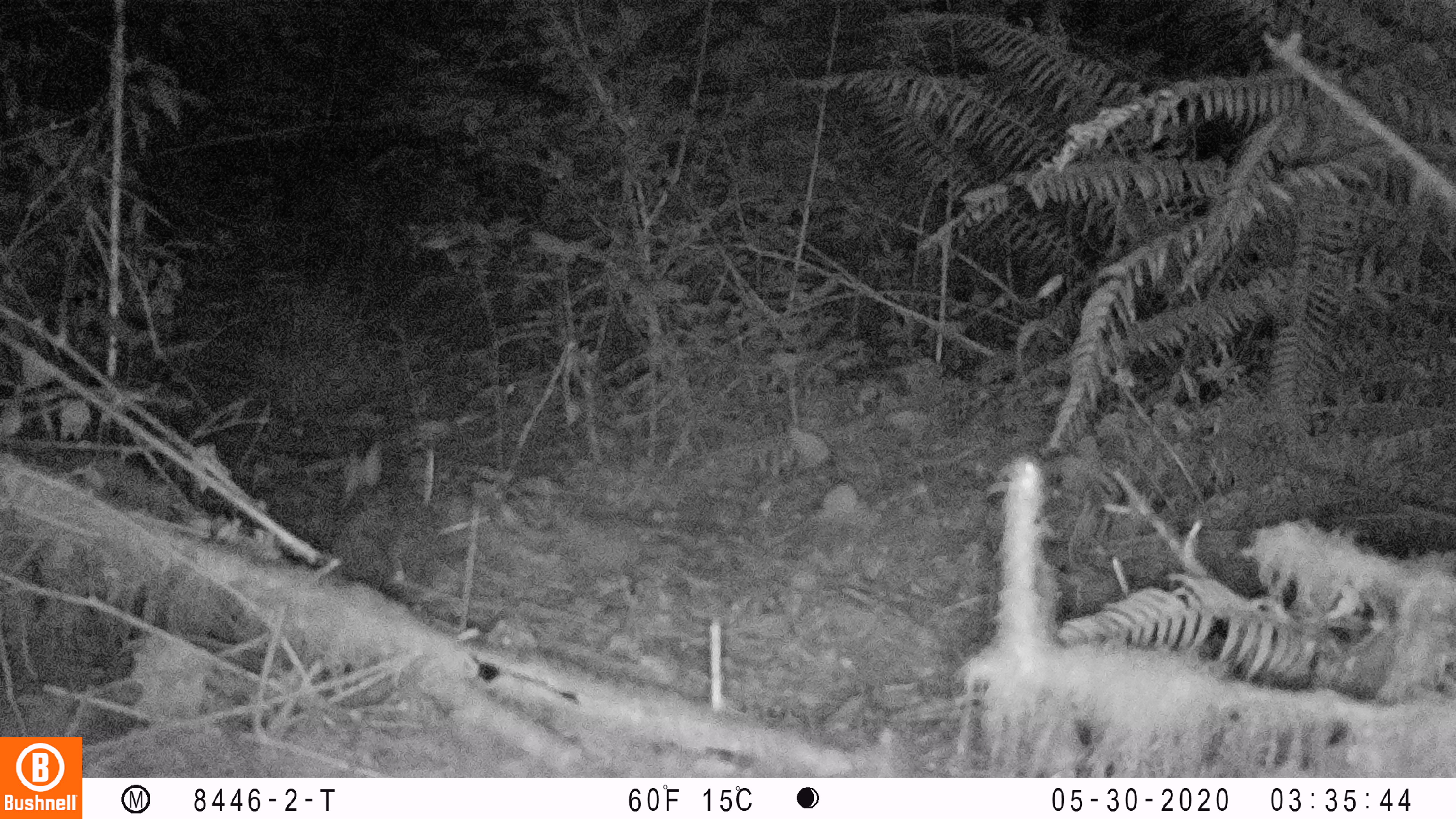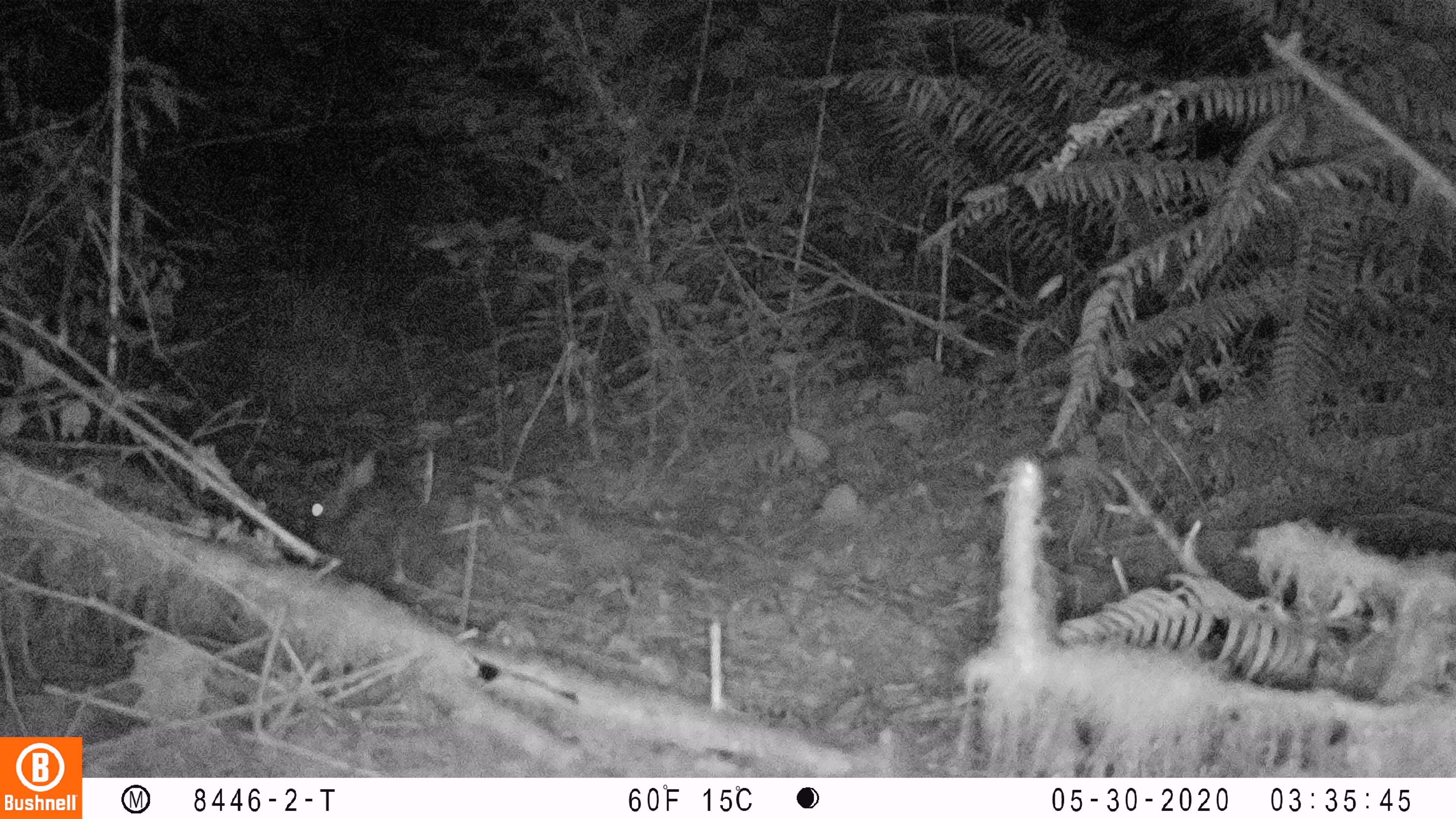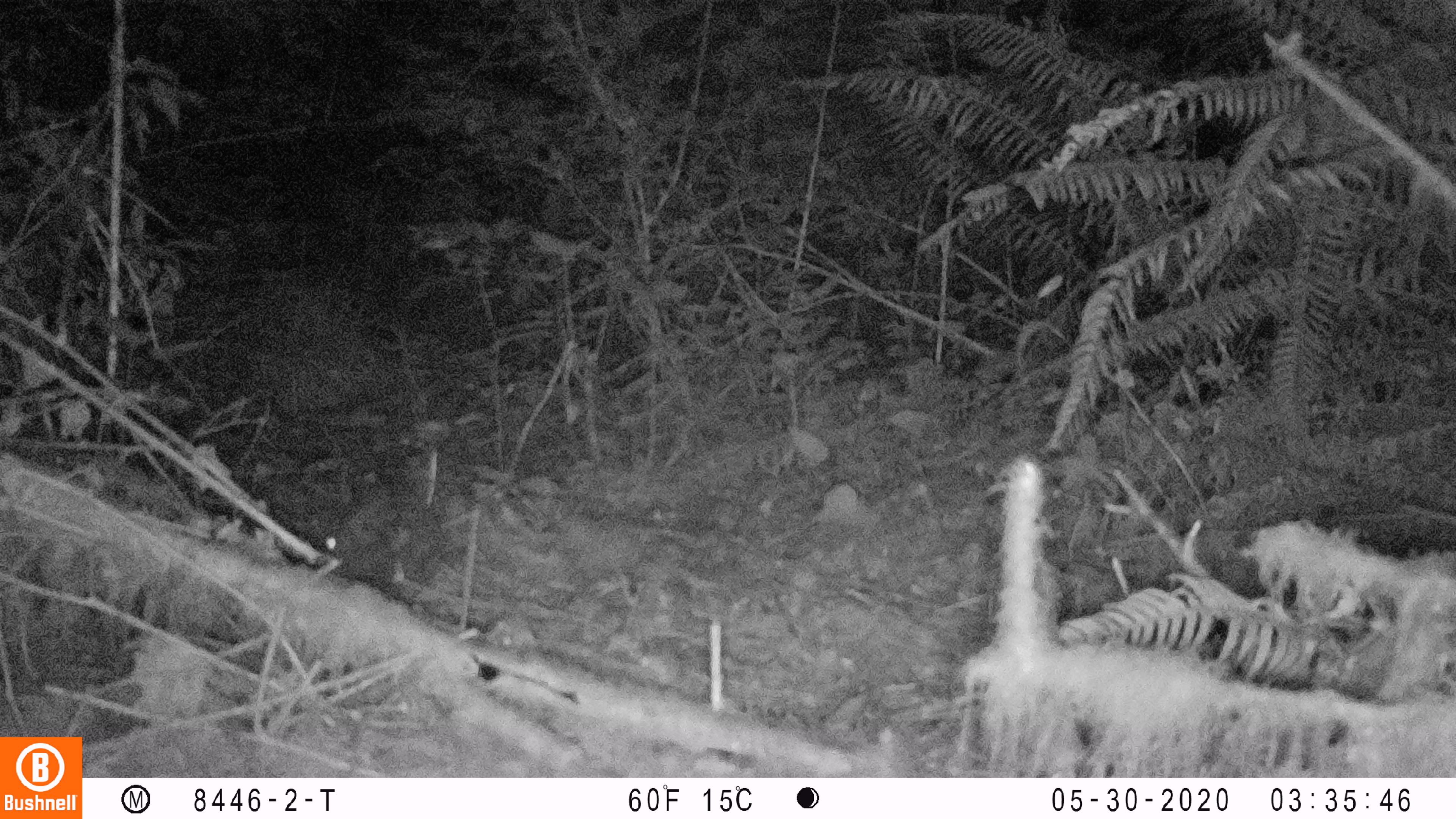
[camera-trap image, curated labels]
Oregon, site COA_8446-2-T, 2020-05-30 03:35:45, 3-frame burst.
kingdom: Animalia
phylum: Chordata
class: Mammalia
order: Lagomorpha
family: Leporidae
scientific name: Leporidae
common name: hares and rabbits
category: leporidae family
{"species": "leporidae family (hares and rabbits) (Leporidae)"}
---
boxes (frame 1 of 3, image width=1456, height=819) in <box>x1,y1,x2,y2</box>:
leporidae family: <box>329,435,444,600</box>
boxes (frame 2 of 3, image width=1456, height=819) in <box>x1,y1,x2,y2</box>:
leporidae family: <box>313,437,444,605</box>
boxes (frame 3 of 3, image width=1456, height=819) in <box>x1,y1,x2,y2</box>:
leporidae family: <box>312,480,451,573</box>